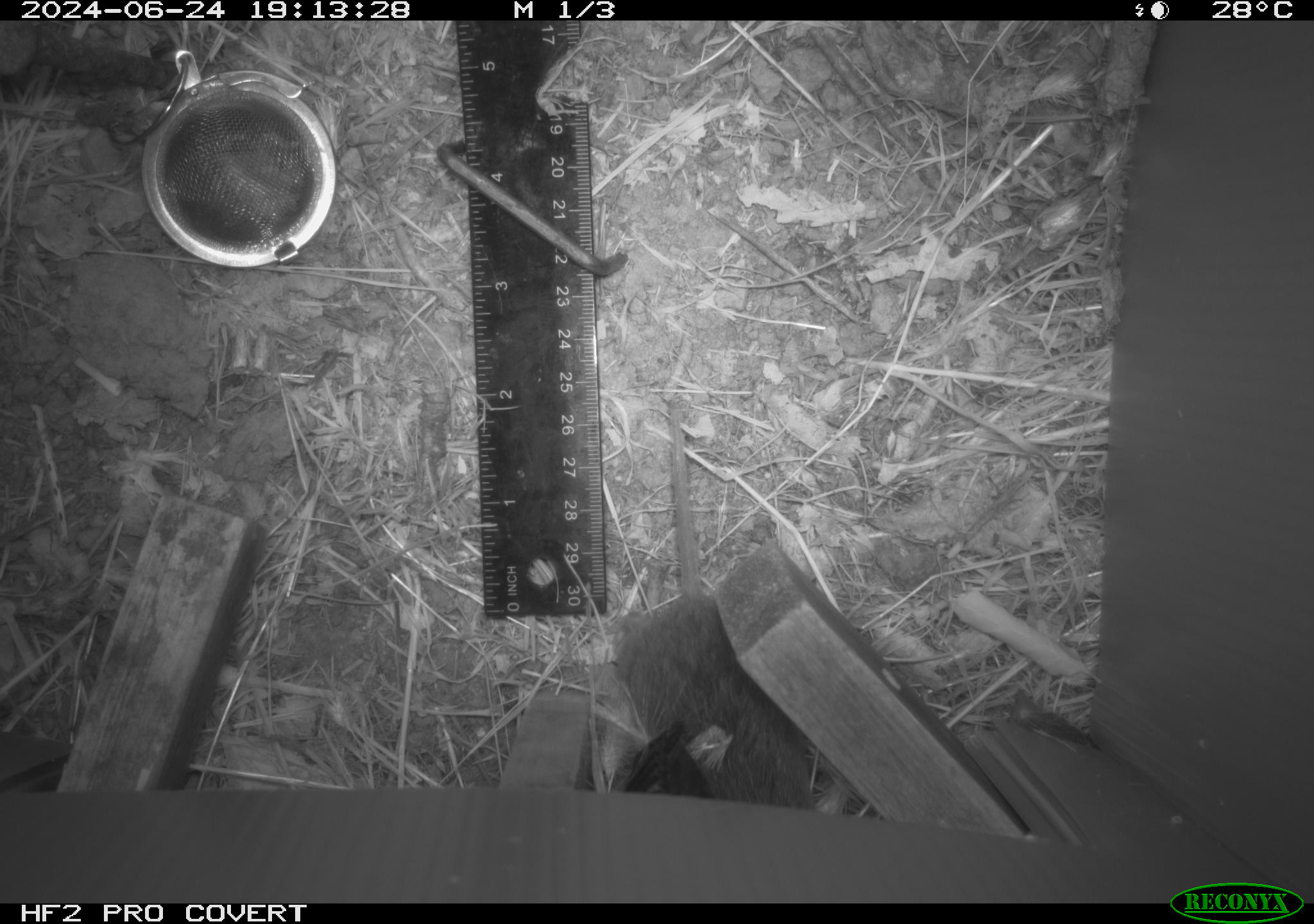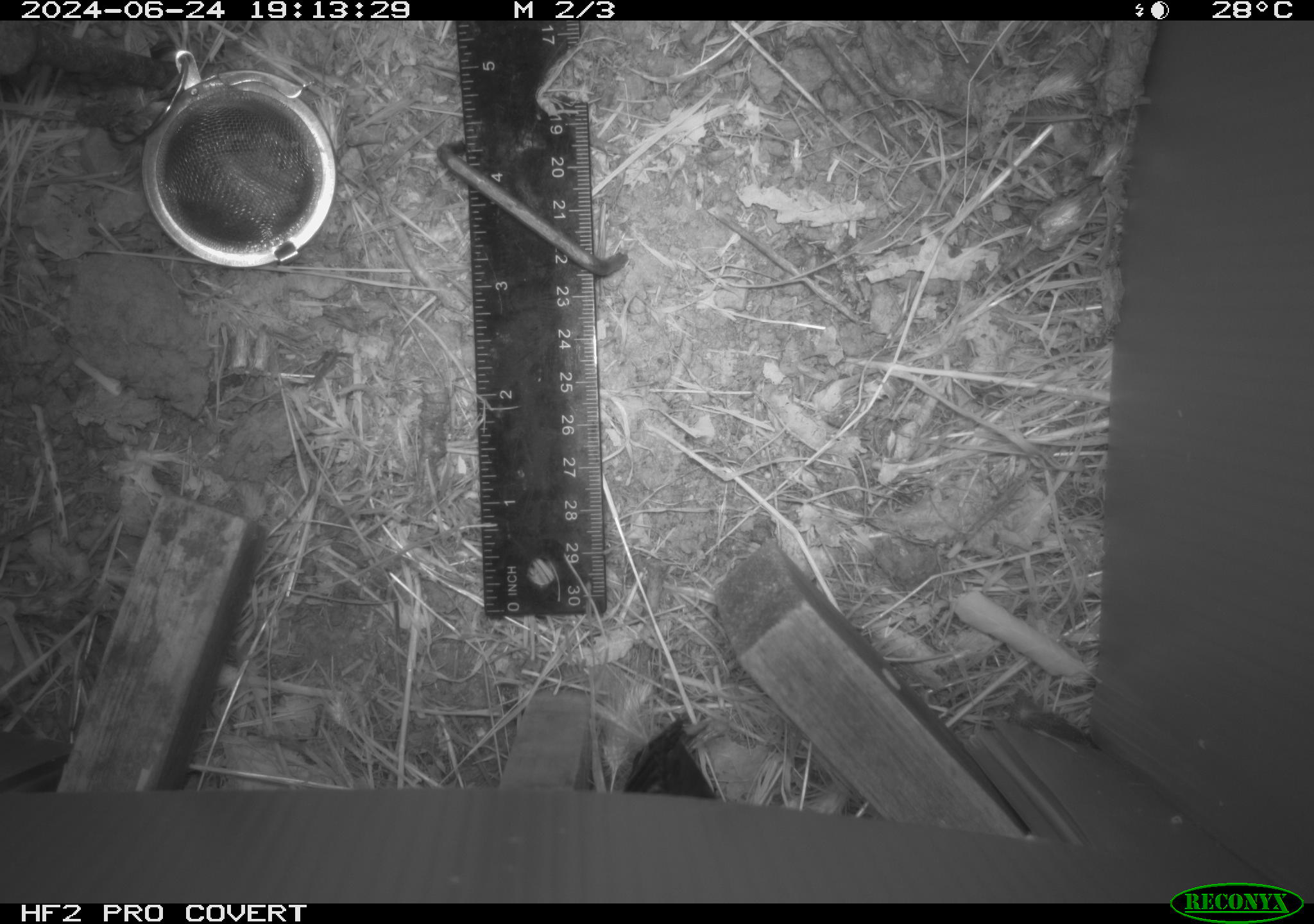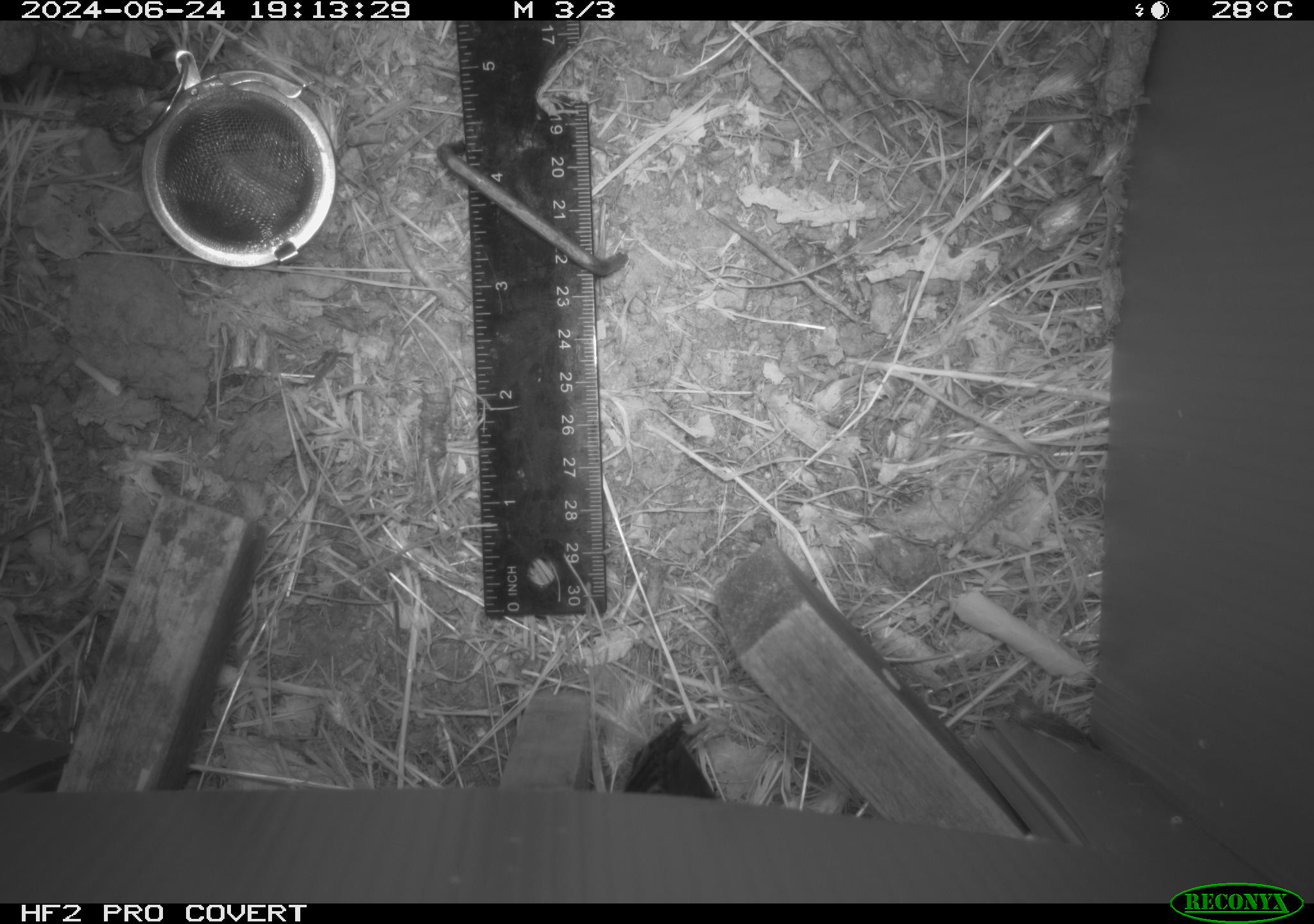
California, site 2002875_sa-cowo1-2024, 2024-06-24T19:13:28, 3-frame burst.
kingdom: Animalia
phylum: Chordata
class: Mammalia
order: Rodentia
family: Cricetidae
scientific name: Arvicolinae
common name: voles, lemmings, and muskrats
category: arvicolinae subfamily